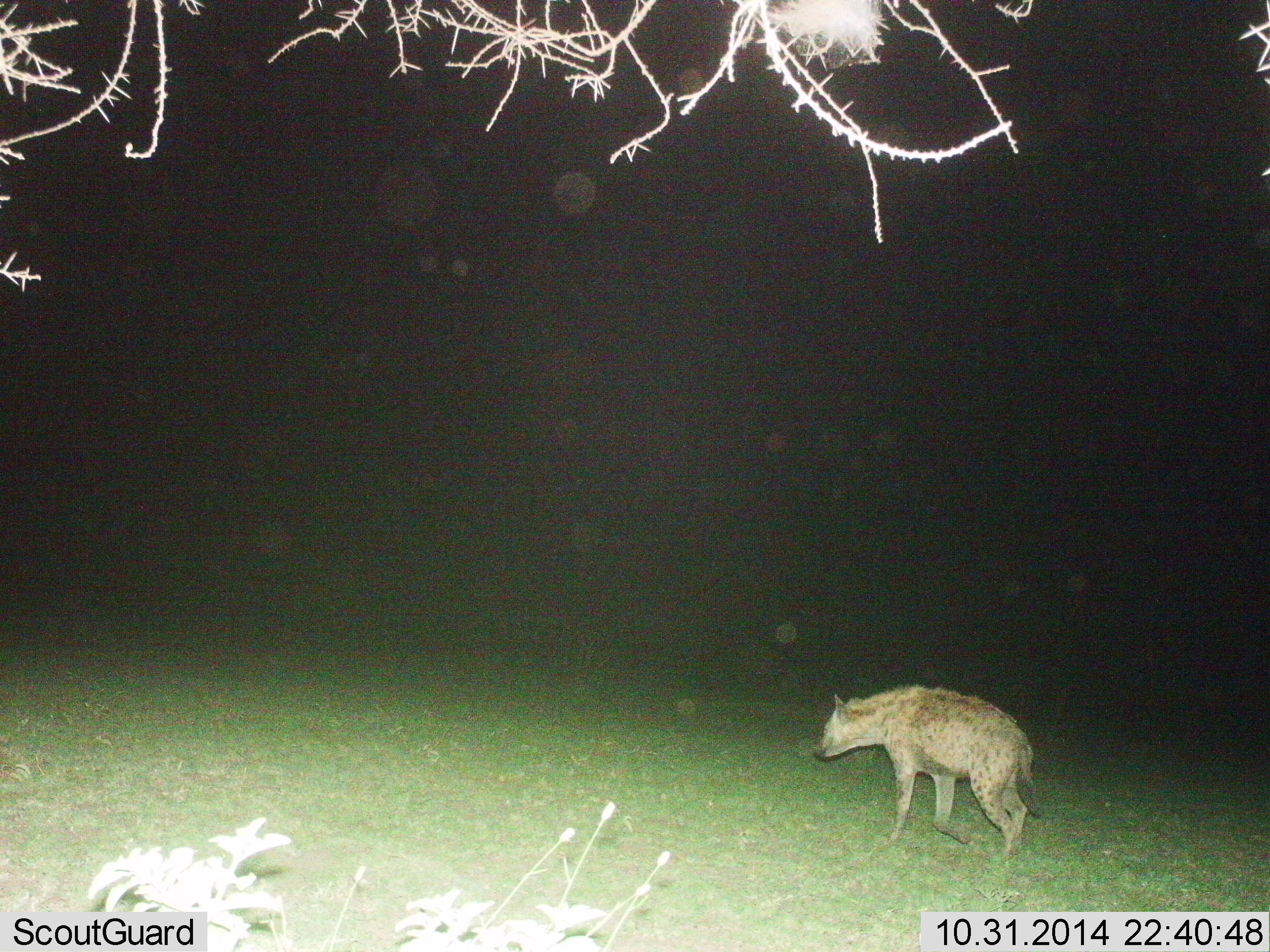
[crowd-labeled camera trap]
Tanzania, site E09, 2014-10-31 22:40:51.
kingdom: Animalia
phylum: Chordata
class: Mammalia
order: Carnivora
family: Hyaenidae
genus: Crocuta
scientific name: Crocuta crocuta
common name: spotted hyena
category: hyenaspotted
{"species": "hyenaspotted (spotted hyena) (Crocuta crocuta)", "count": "1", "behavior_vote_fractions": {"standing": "50%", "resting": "0%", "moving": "50%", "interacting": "0%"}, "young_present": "0%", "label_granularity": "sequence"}